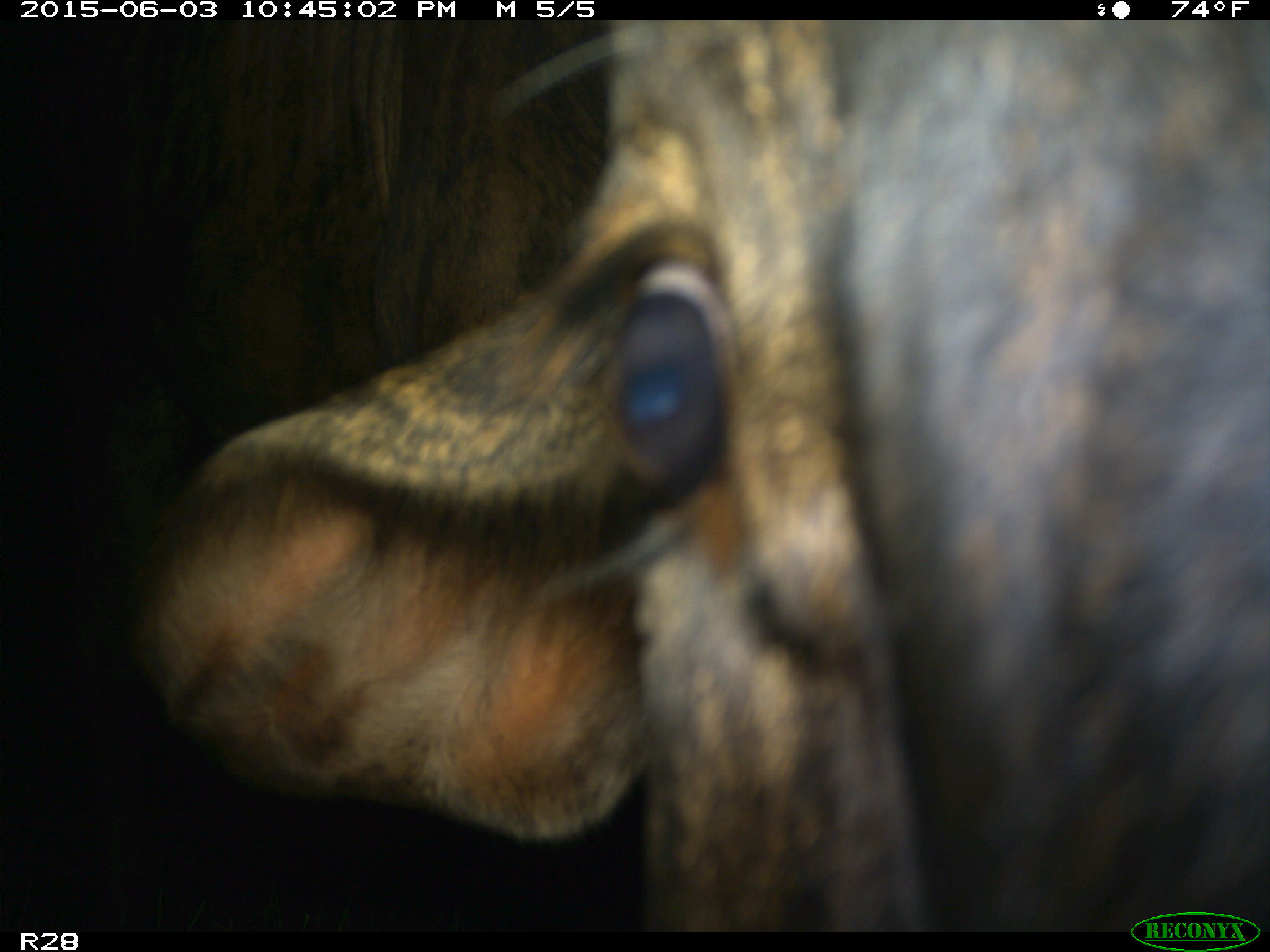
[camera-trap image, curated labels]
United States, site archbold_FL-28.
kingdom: Animalia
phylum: Chordata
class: Mammalia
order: Artiodactyla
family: Bovidae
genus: Bos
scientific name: Bos taurus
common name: domestic cow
Bos taurus (domestic cow).